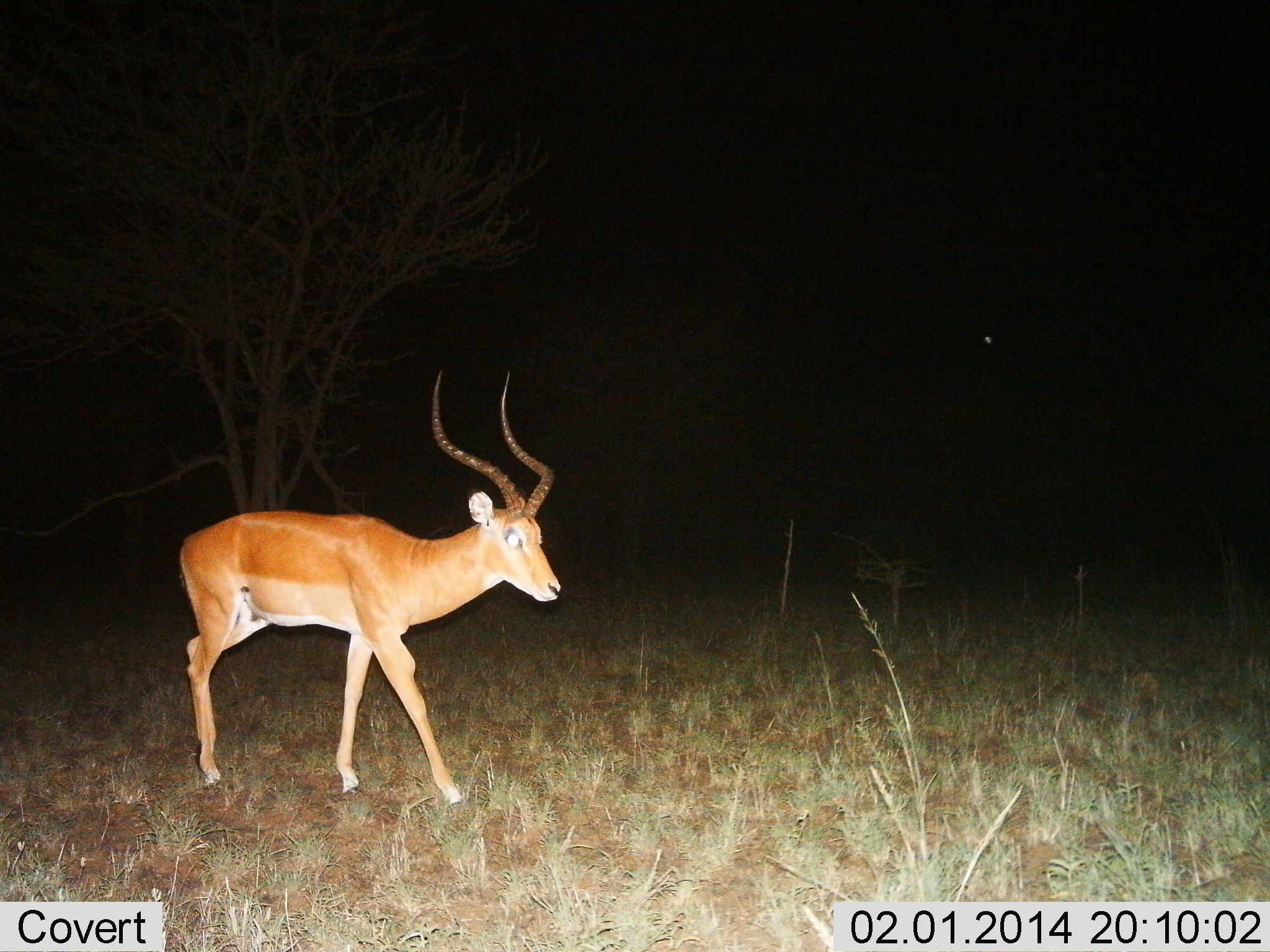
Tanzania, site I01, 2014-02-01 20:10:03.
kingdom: Animalia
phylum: Chordata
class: Mammalia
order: Artiodactyla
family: Bovidae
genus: Aepyceros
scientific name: Aepyceros melampus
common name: impala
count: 1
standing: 0%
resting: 0%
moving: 100%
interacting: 0%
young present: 0%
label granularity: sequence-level